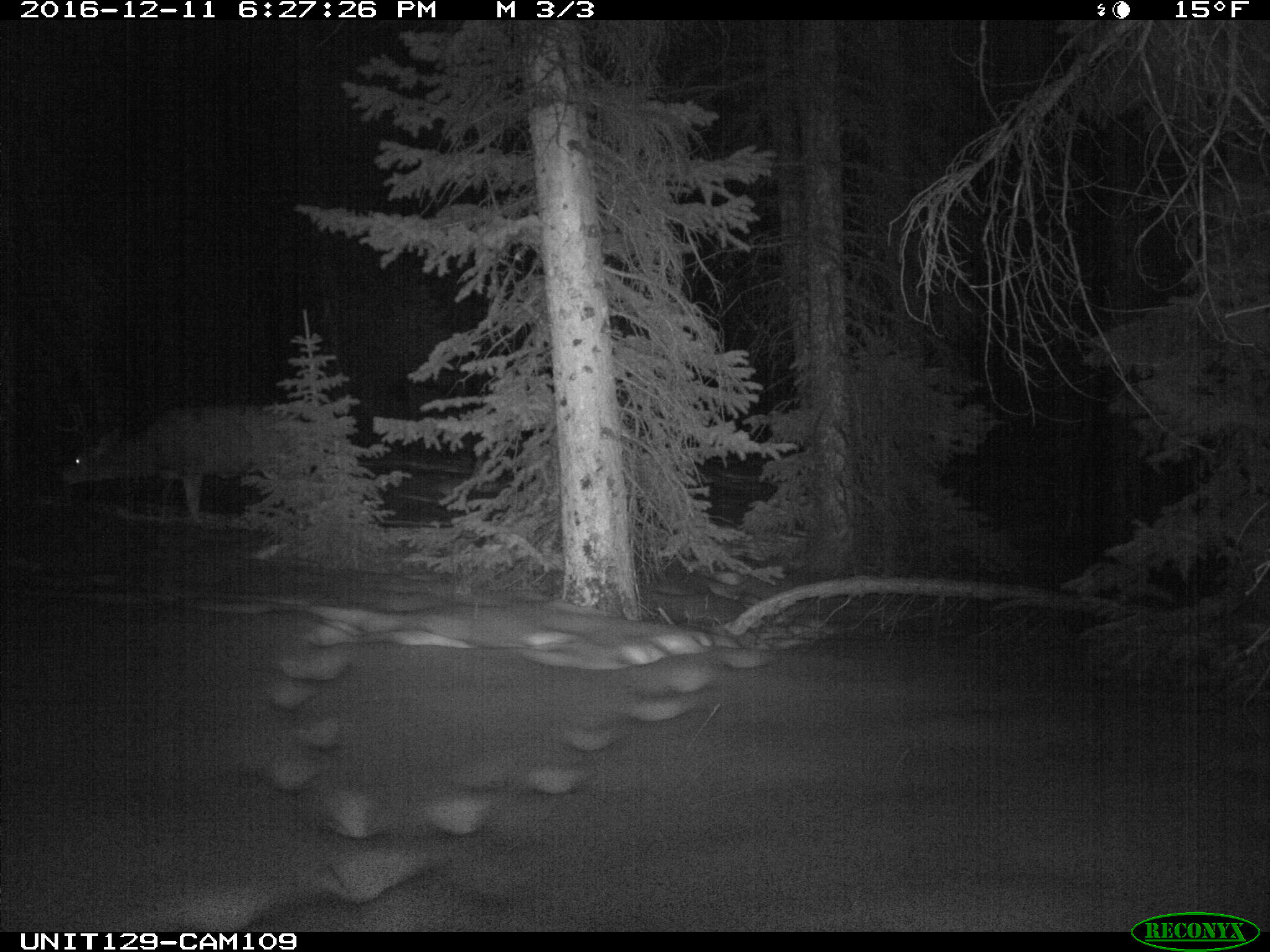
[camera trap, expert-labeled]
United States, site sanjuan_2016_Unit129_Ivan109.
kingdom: Animalia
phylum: Chordata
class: Mammalia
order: Artiodactyla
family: Cervidae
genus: Odocoileus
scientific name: Odocoileus hemionus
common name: mule deer